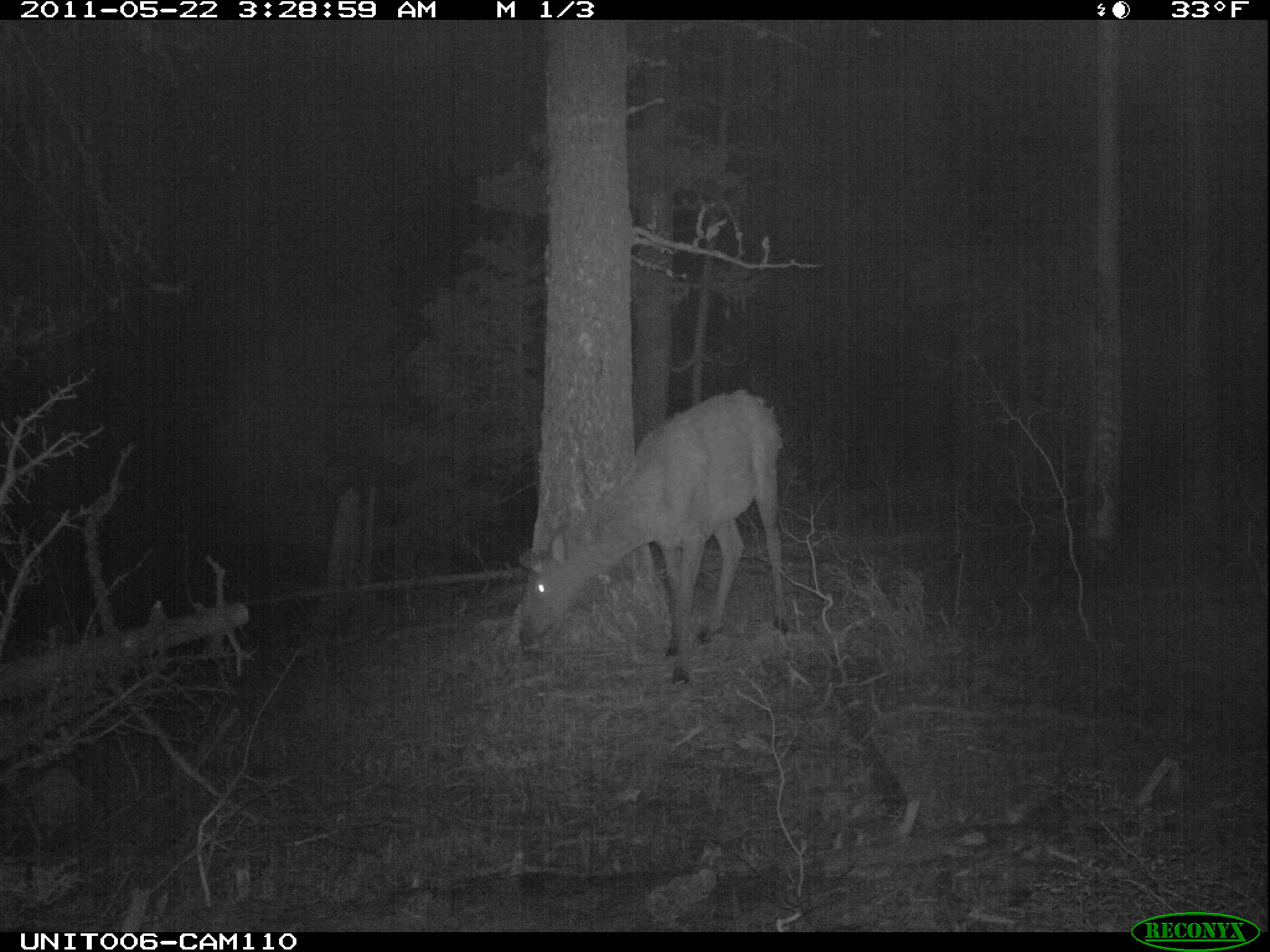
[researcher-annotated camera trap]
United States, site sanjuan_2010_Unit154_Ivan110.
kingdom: Animalia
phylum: Chordata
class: Mammalia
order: Artiodactyla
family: Cervidae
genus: Cervus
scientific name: Cervus elaphus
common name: red deer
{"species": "Cervus elaphus (red deer)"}